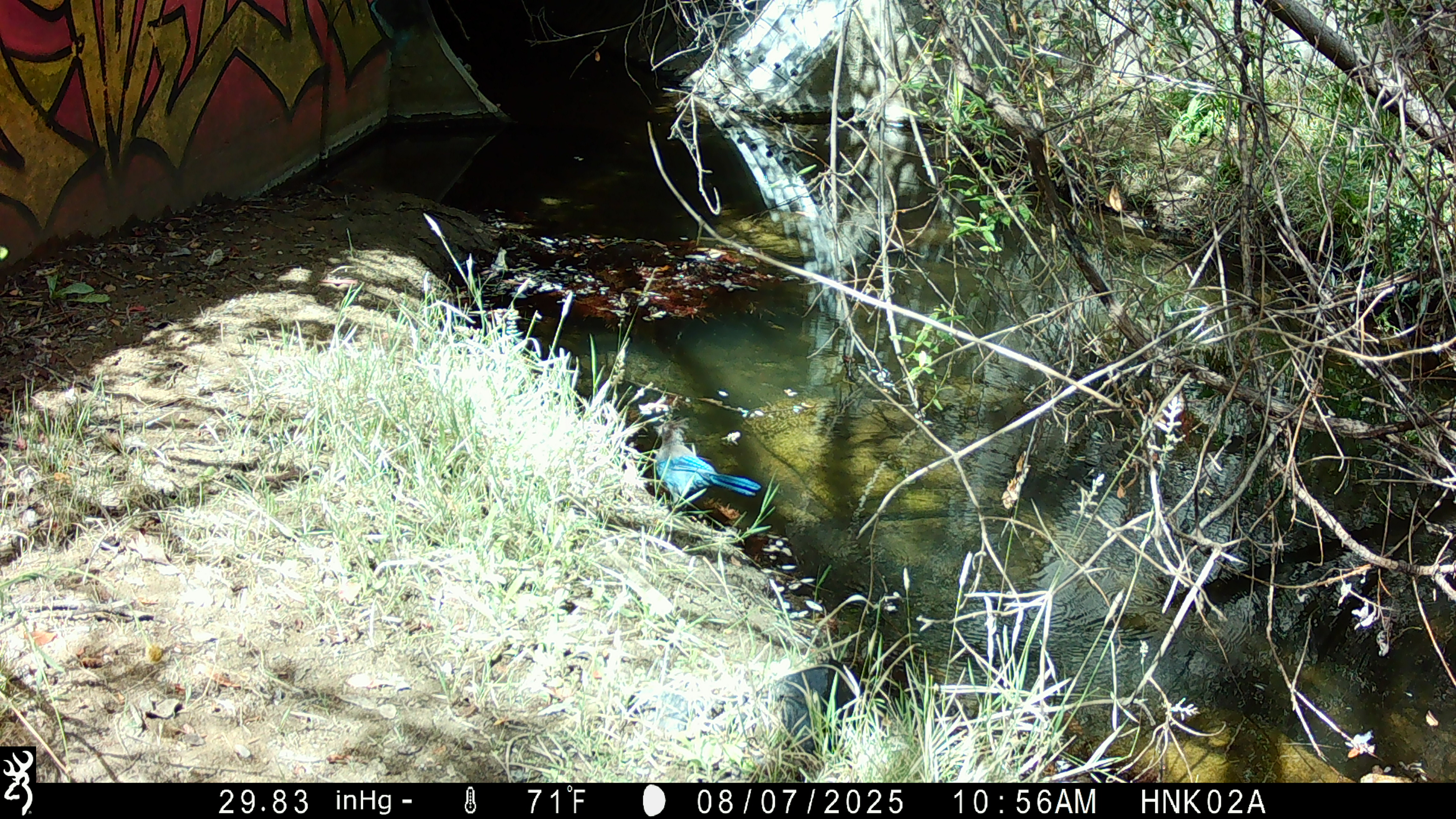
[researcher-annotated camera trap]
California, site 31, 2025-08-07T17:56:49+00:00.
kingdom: Animalia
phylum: Chordata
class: Aves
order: Passeriformes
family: Corvidae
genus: Cyanocitta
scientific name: Cyanocitta stelleri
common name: steller's jay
Steller's jay (Cyanocitta stelleri).